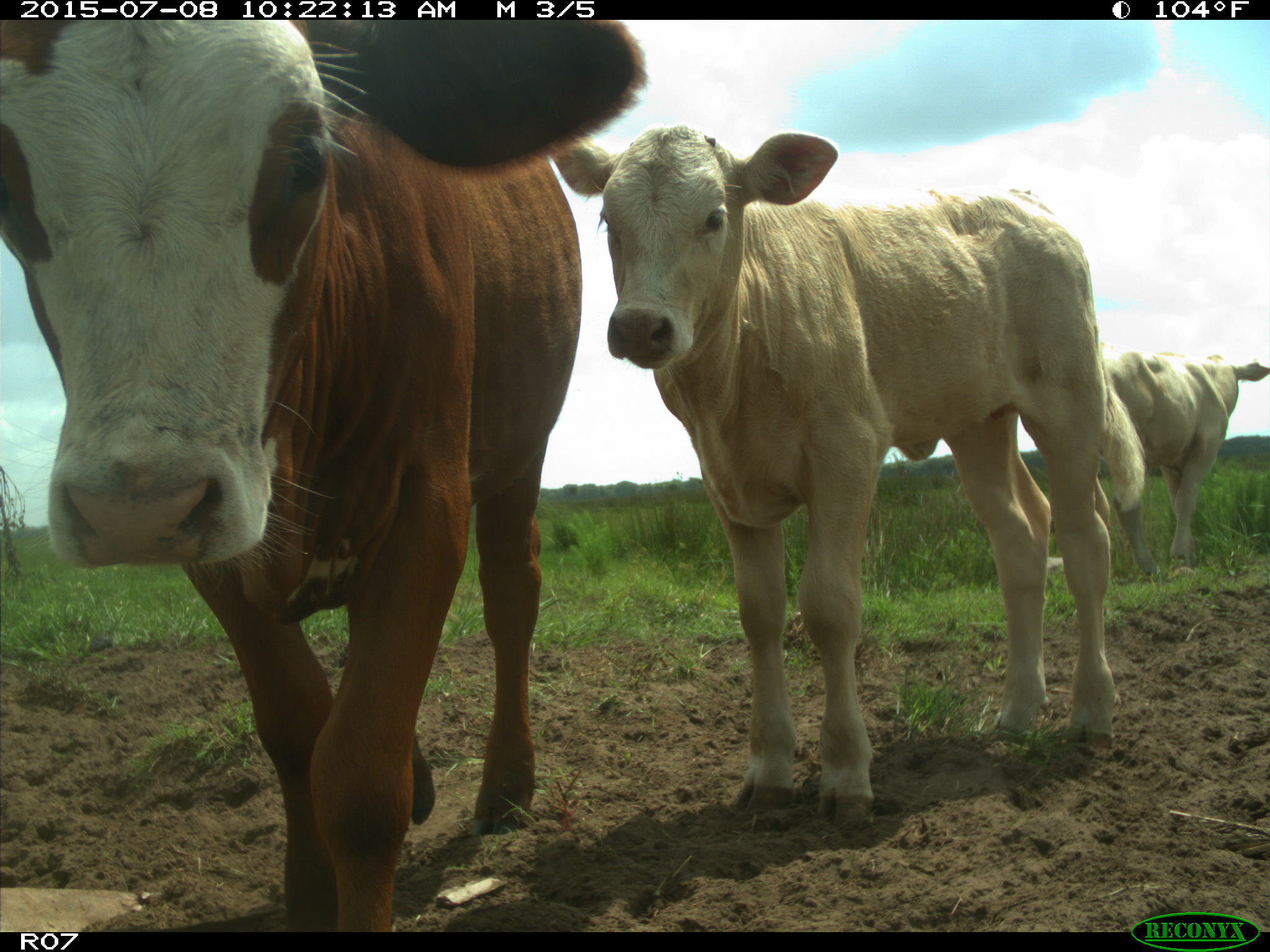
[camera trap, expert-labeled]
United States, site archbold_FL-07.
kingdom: Animalia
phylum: Chordata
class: Mammalia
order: Artiodactyla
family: Bovidae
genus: Bos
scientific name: Bos taurus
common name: domestic cow